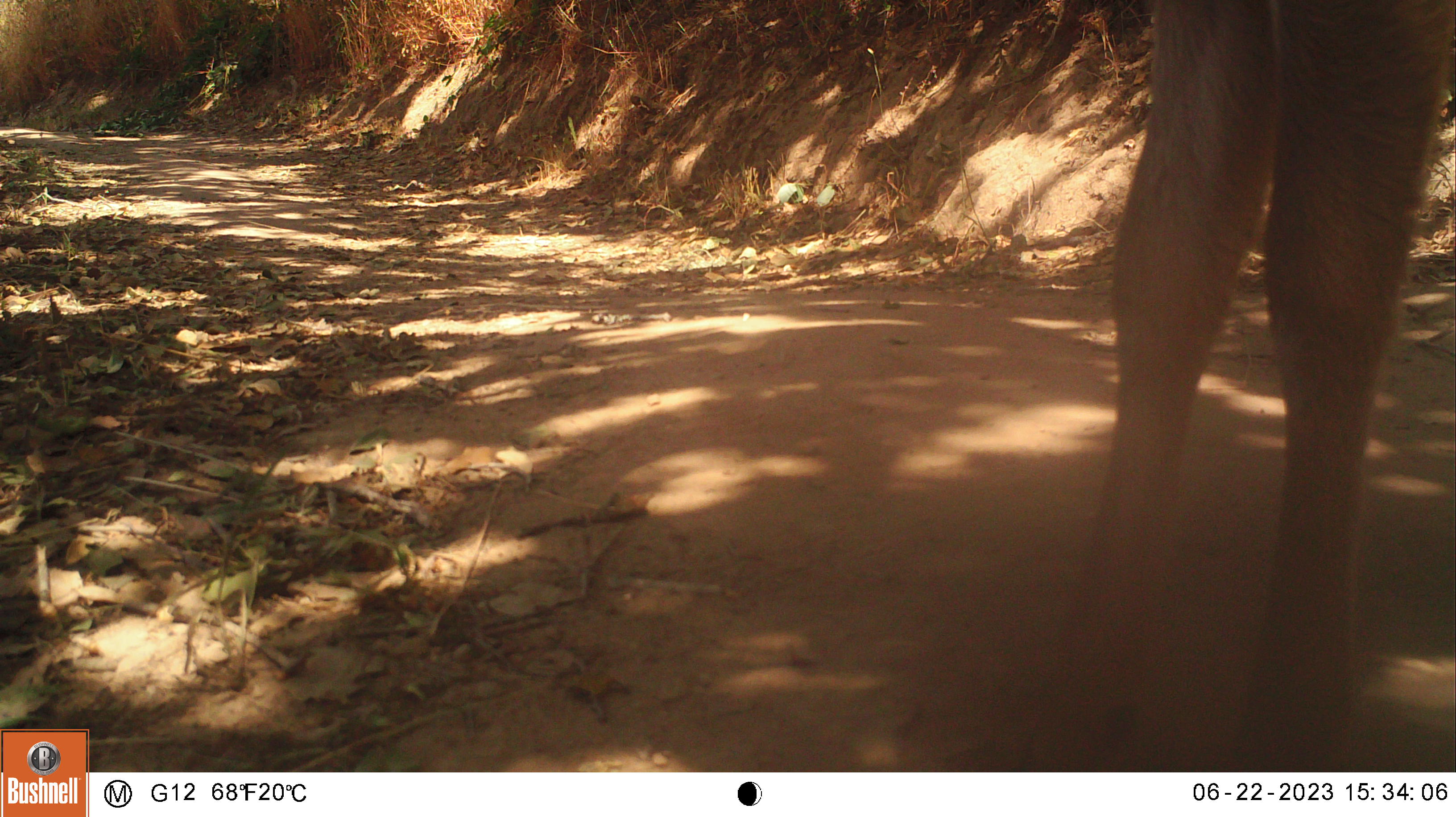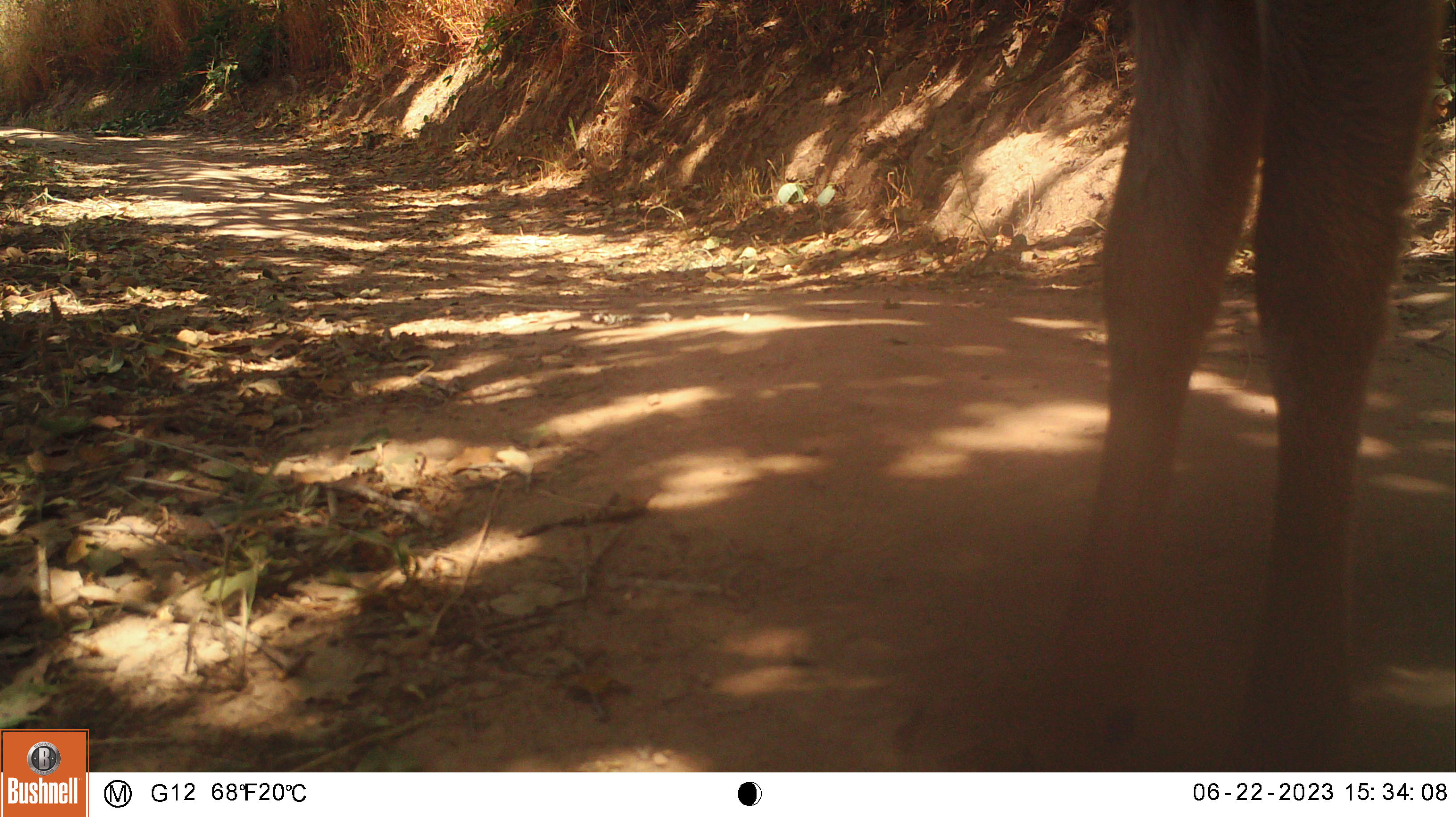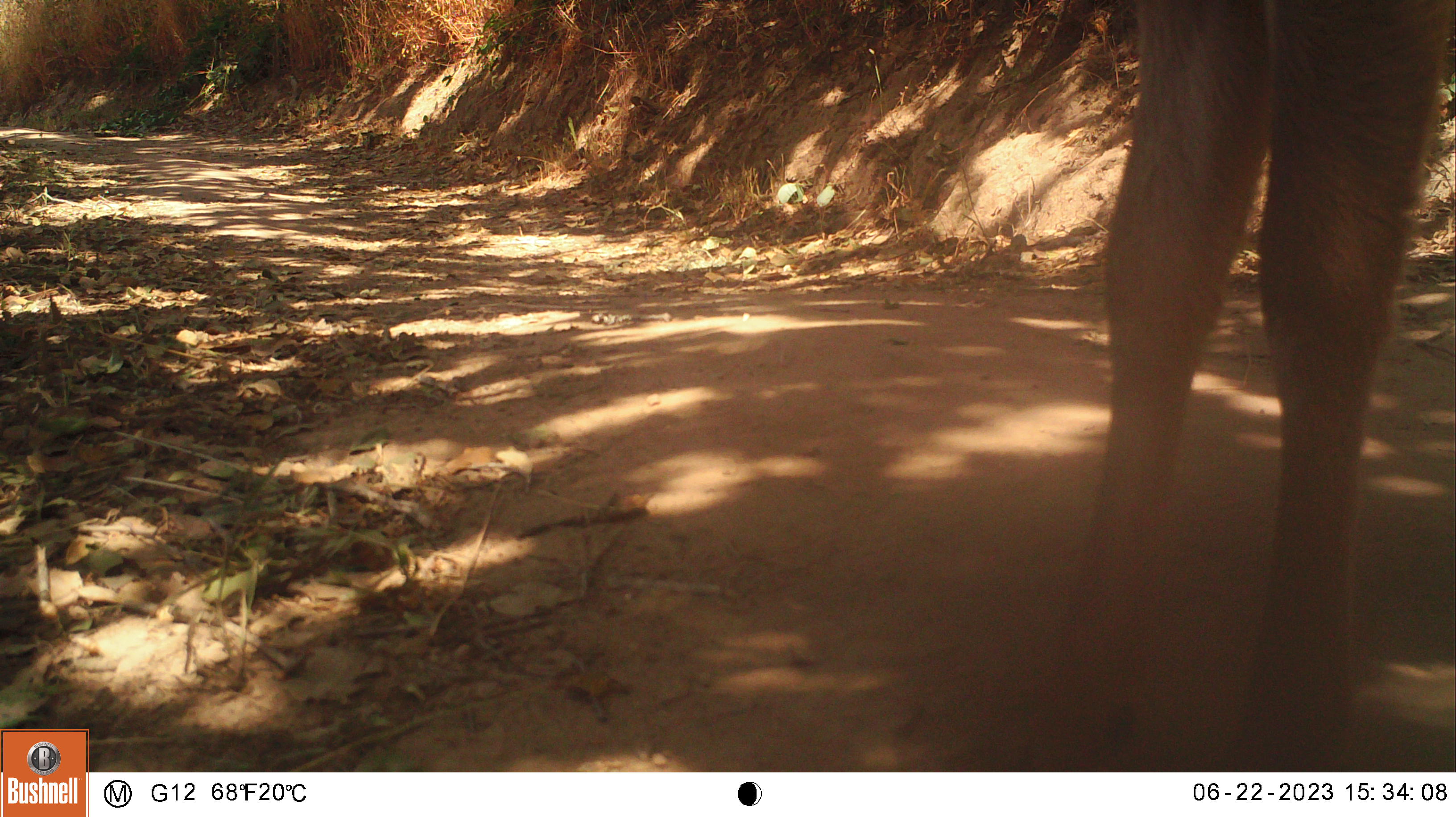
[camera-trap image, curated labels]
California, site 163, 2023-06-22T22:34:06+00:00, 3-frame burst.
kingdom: Animalia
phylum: Chordata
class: Mammalia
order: Artiodactyla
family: Cervidae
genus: Odocoileus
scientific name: Odocoileus hemionus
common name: mule deer